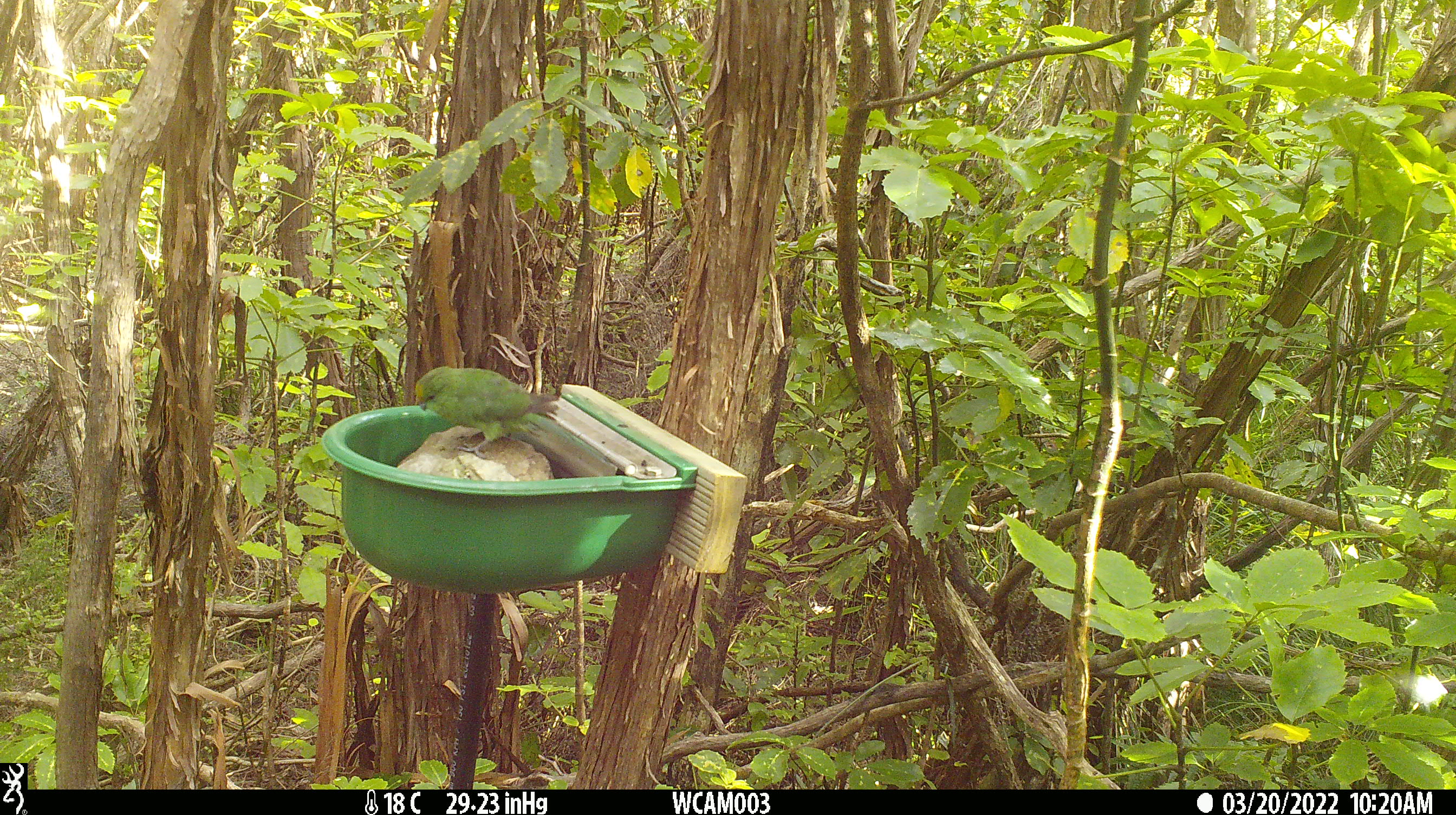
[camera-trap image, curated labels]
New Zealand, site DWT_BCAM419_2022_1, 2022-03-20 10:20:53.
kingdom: Animalia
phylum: Chordata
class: Aves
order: Psittaciformes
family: Psittaculidae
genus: Cyanoramphus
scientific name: Cyanoramphus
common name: parakeet